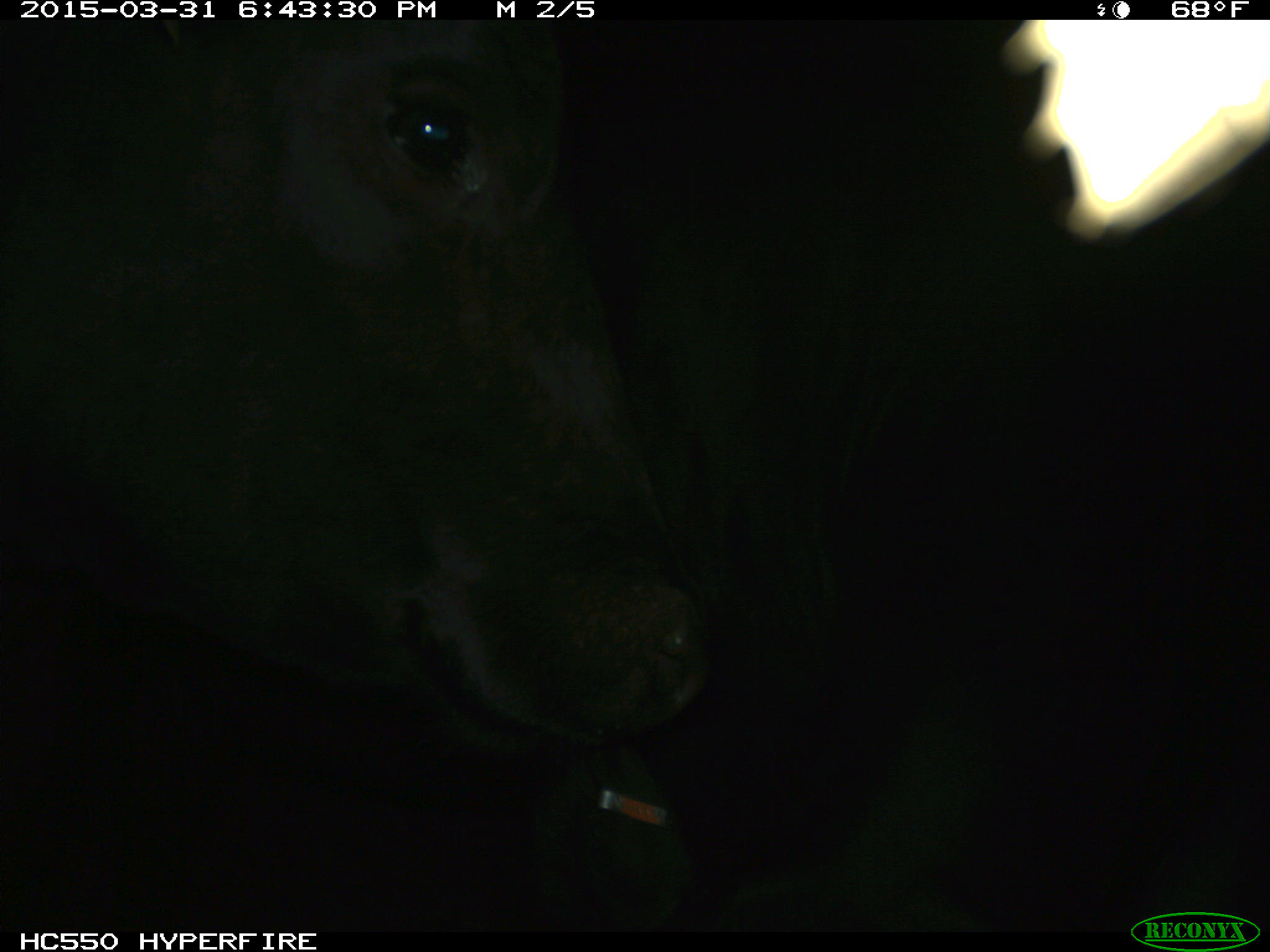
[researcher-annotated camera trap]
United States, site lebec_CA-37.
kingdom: Animalia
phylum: Chordata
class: Mammalia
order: Artiodactyla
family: Bovidae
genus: Bos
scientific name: Bos taurus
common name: domestic cow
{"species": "Bos taurus (domestic cow)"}